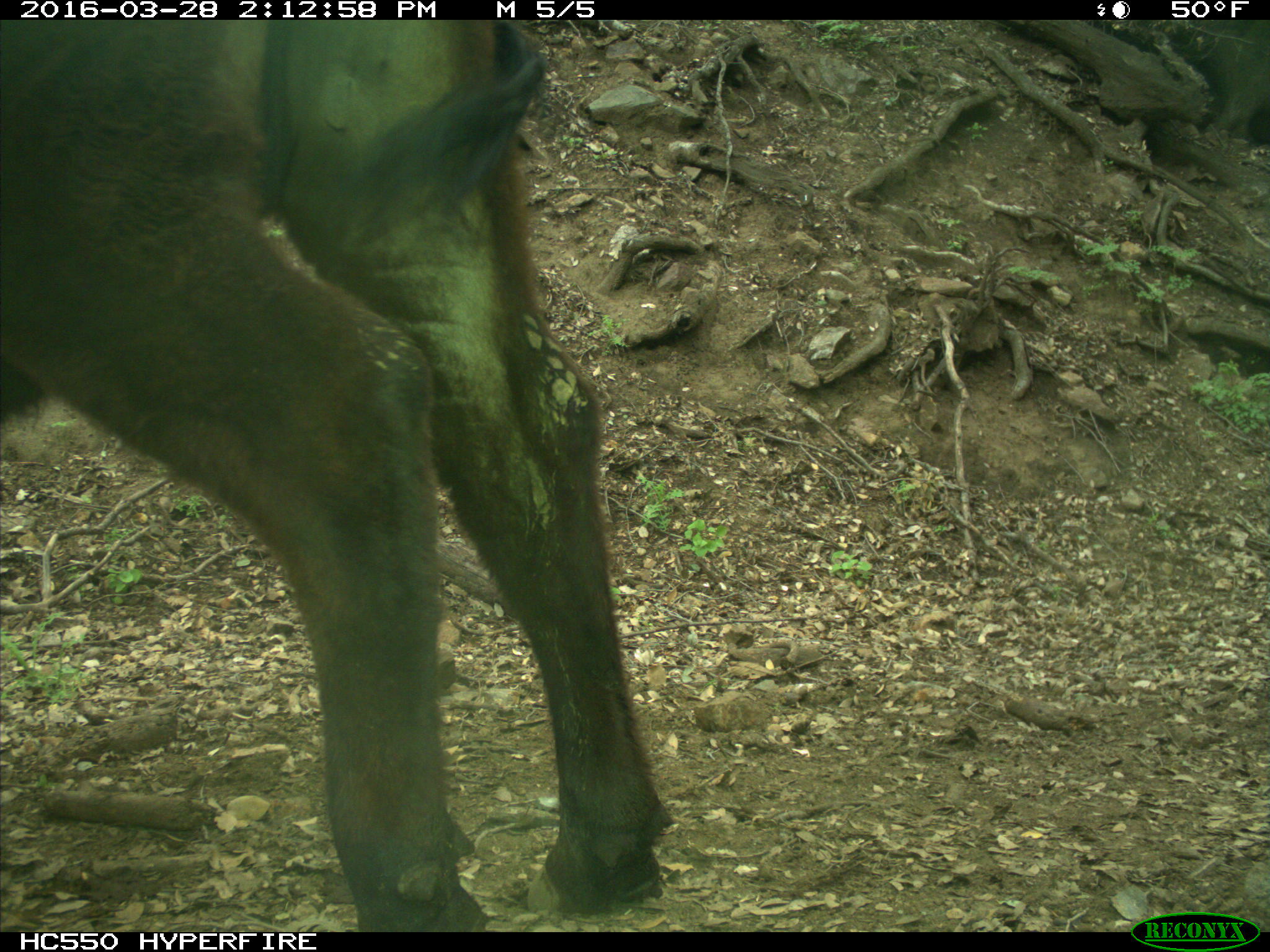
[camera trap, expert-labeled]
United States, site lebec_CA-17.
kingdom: Animalia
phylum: Chordata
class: Mammalia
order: Artiodactyla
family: Bovidae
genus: Bos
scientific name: Bos taurus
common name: domestic cow